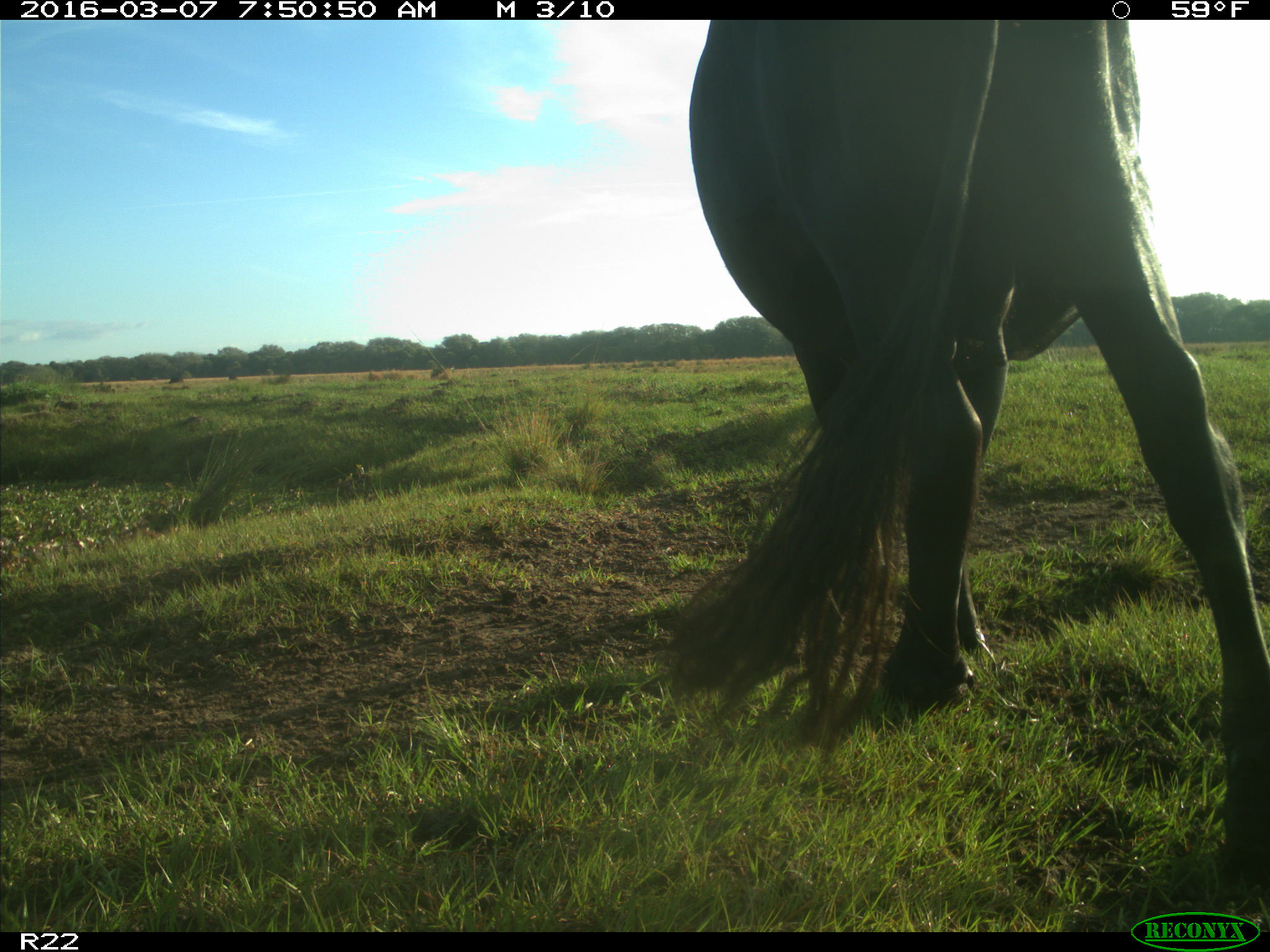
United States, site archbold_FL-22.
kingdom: Animalia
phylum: Chordata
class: Mammalia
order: Artiodactyla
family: Bovidae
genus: Bos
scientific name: Bos taurus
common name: domestic cow